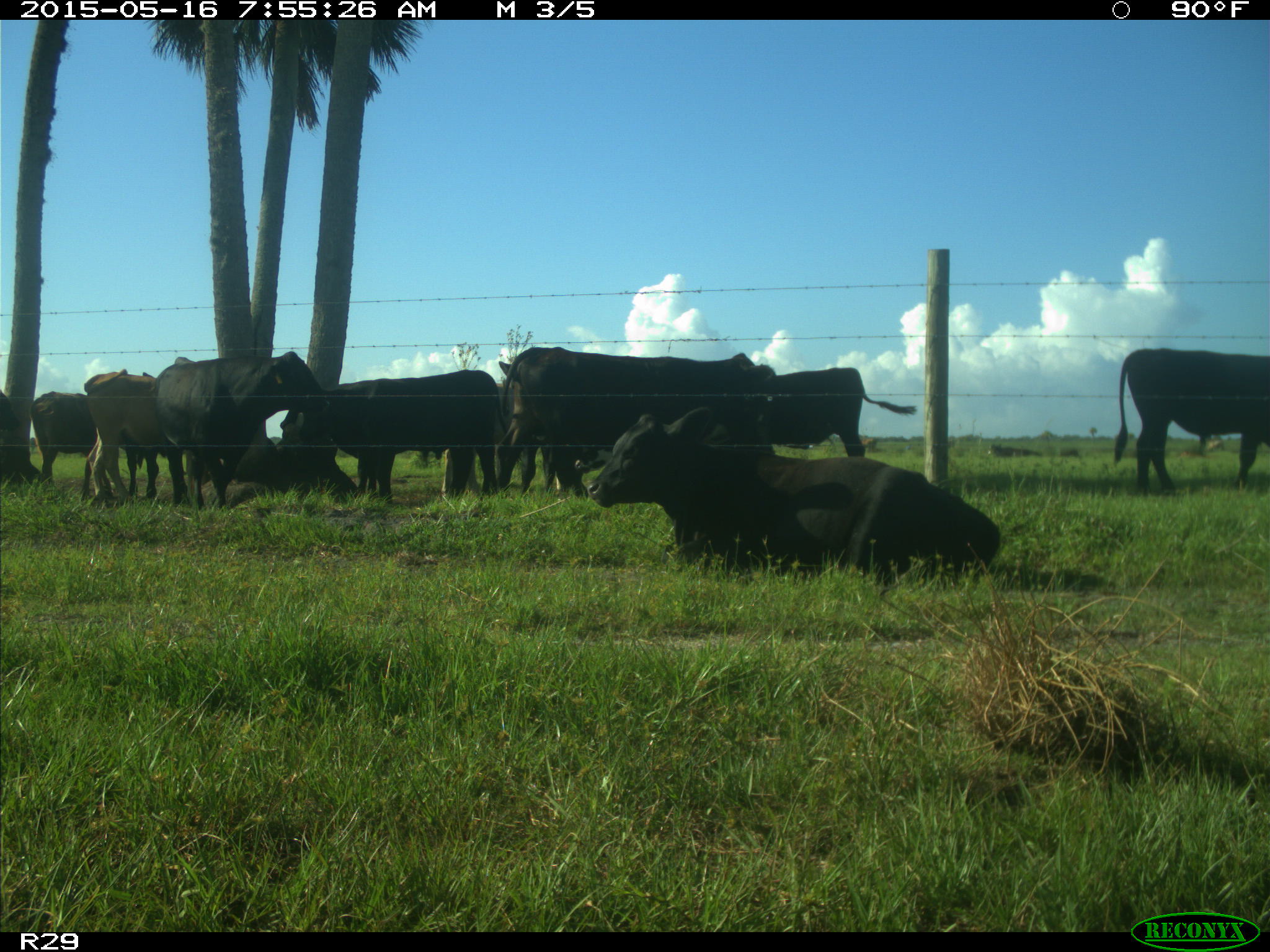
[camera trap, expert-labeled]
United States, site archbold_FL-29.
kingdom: Animalia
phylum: Chordata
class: Mammalia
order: Artiodactyla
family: Bovidae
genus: Bos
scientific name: Bos taurus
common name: domestic cow